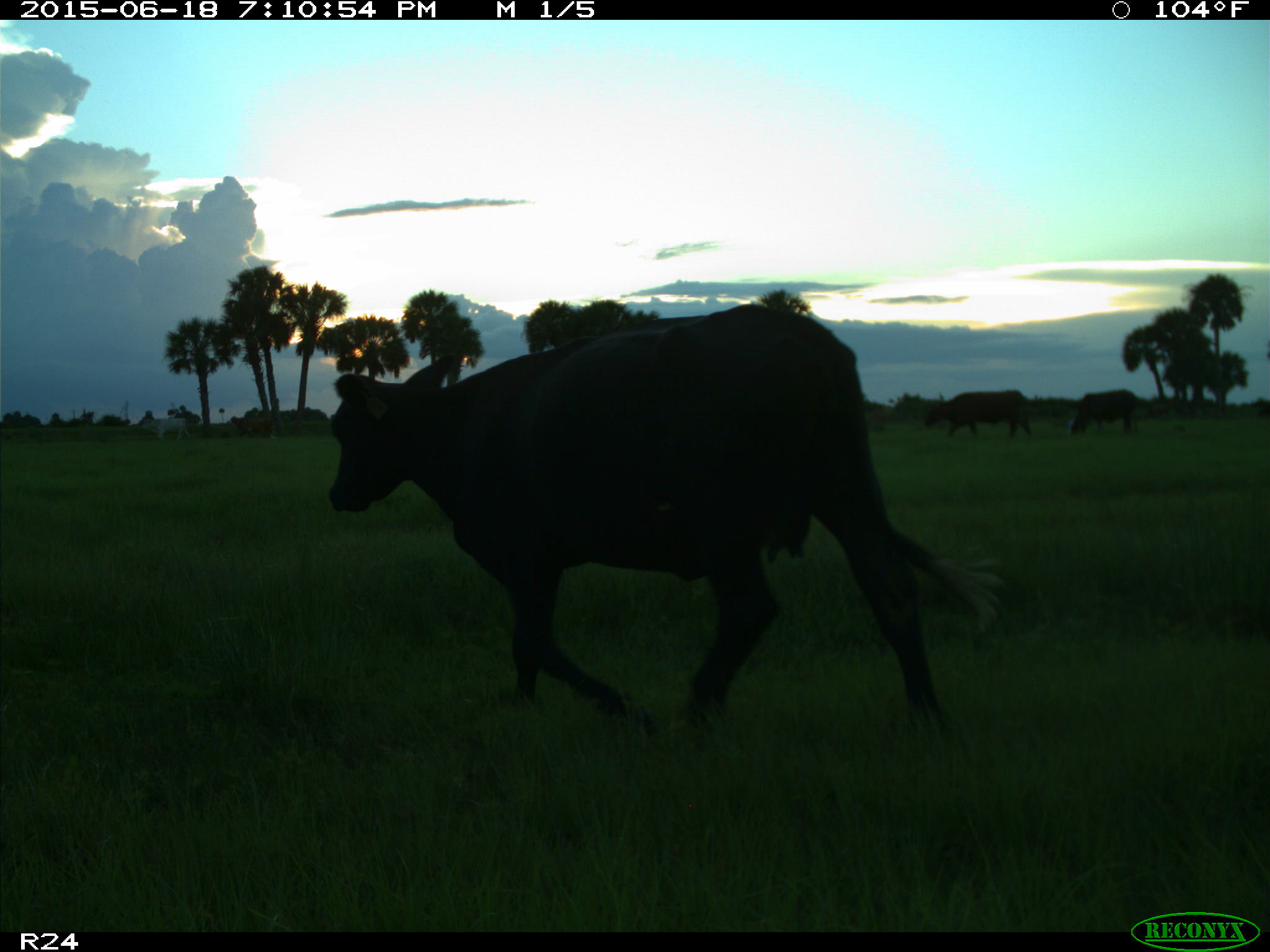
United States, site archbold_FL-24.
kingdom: Animalia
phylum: Chordata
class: Mammalia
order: Artiodactyla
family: Bovidae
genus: Bos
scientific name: Bos taurus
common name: domestic cow